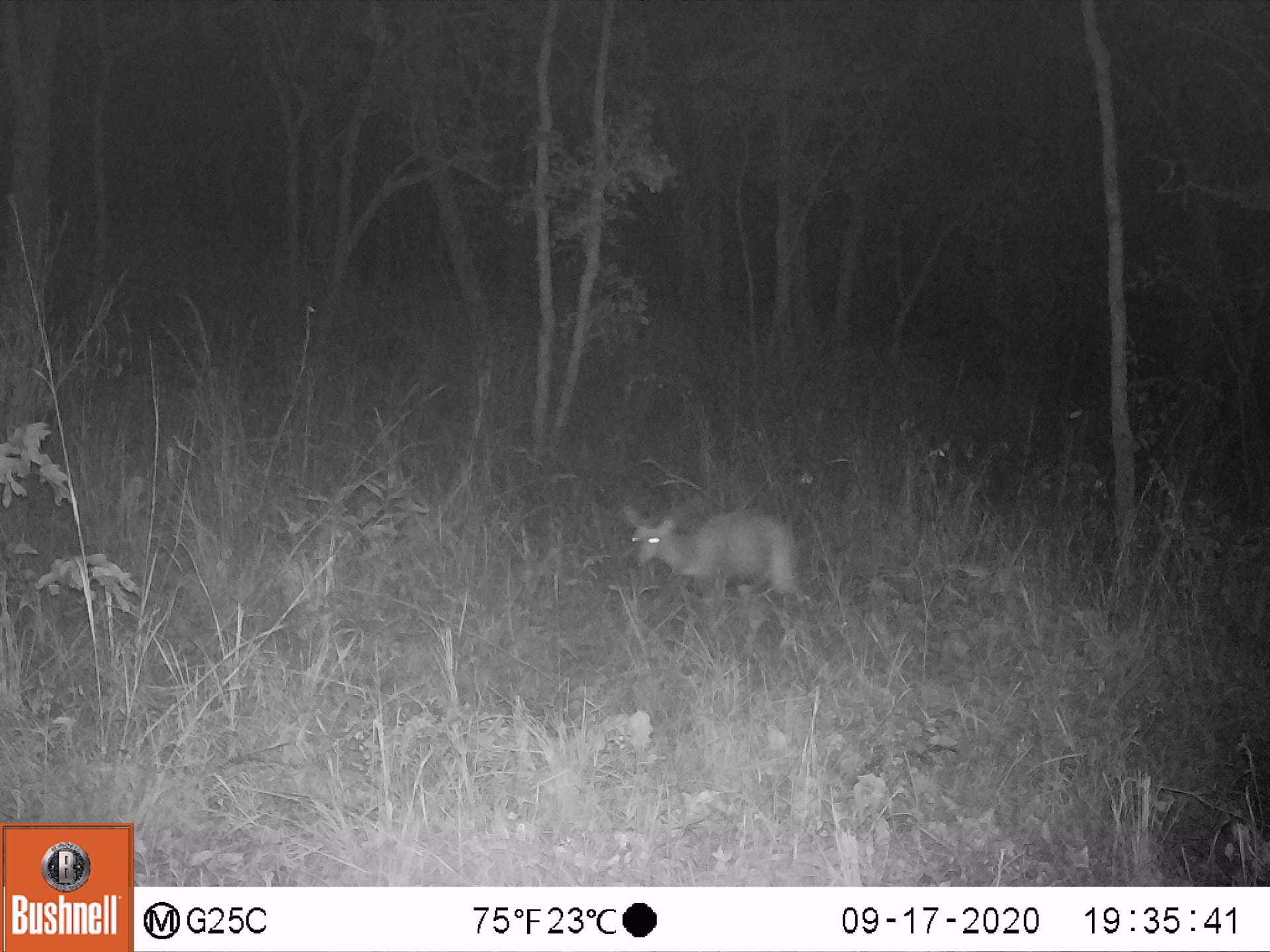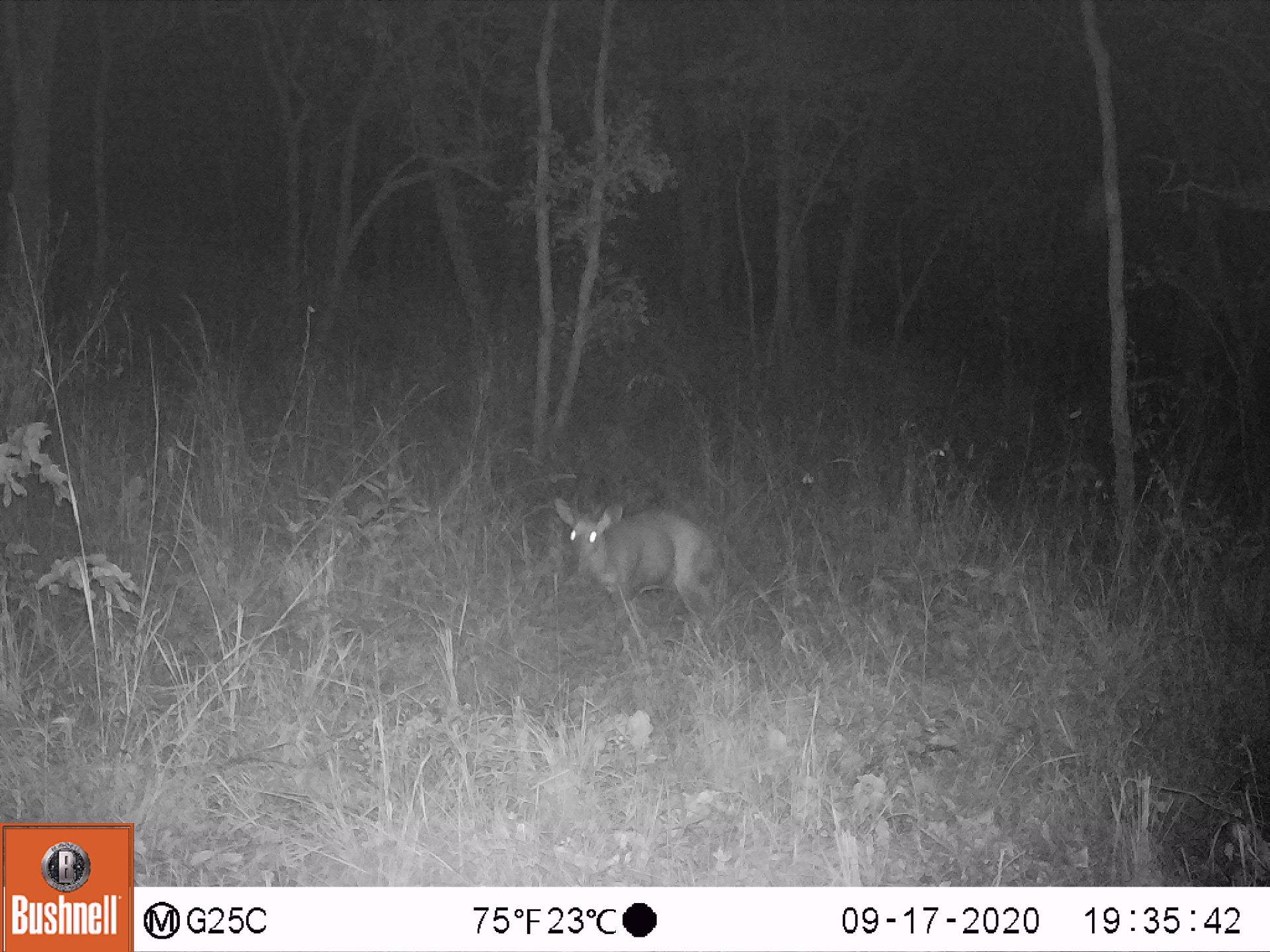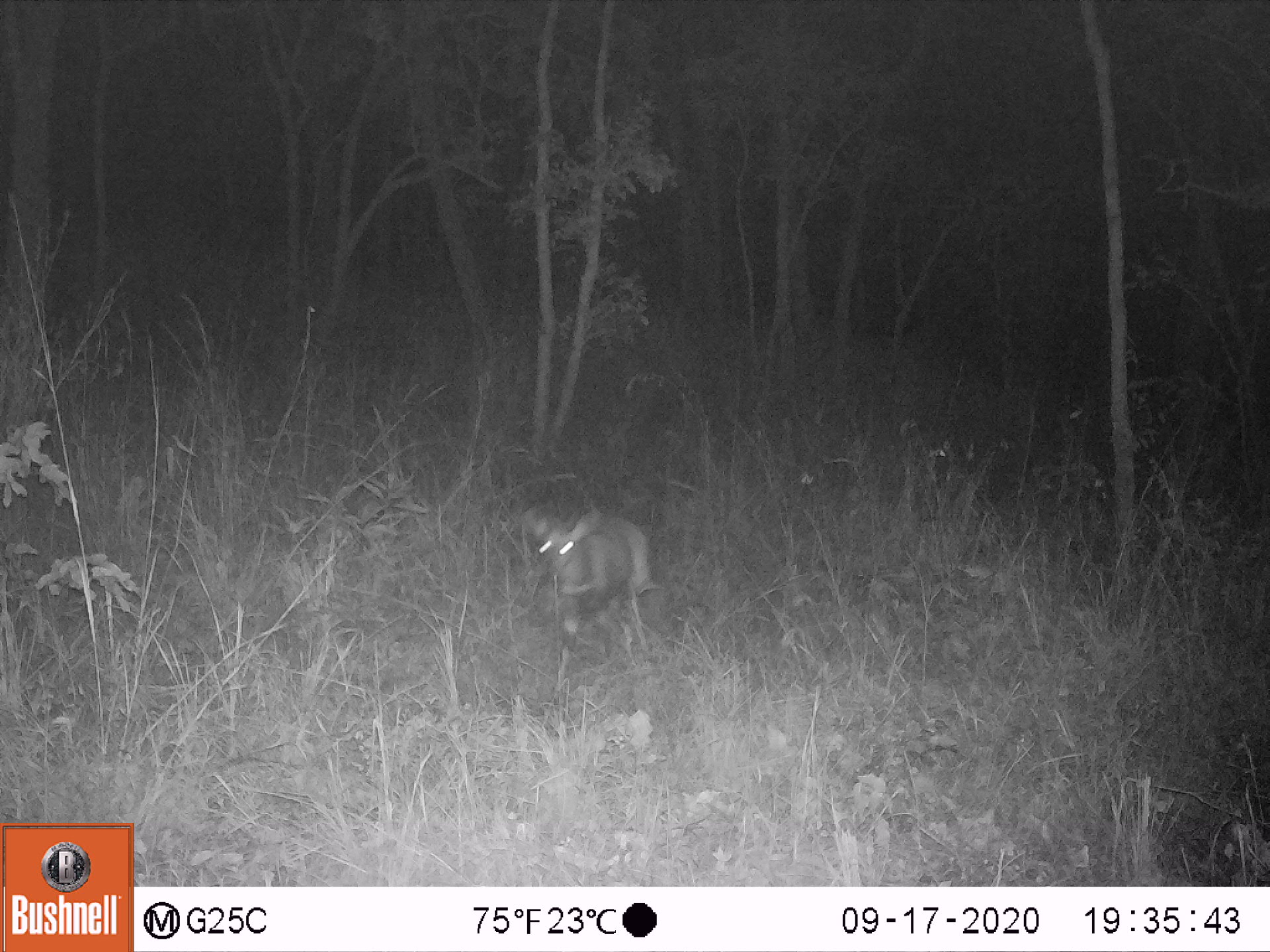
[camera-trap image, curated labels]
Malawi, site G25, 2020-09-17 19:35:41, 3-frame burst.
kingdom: Animalia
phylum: Chordata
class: Mammalia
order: Artiodactyla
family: Bovidae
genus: Tragelaphus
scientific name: Tragelaphus sylvaticus sylvaticus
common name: cape bushbuck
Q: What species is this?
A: Cape bushbuck (Tragelaphus sylvaticus sylvaticus).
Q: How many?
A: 1.